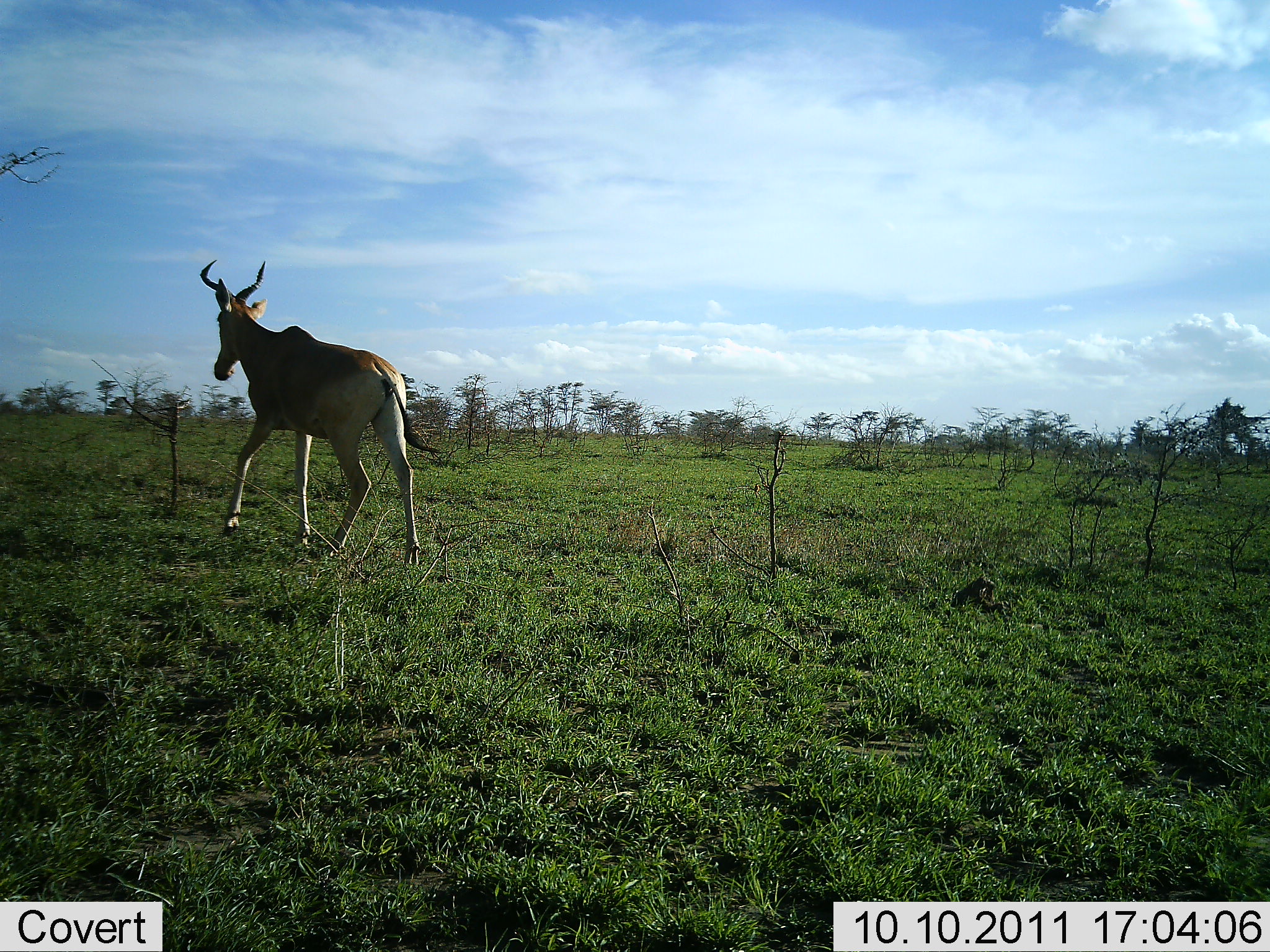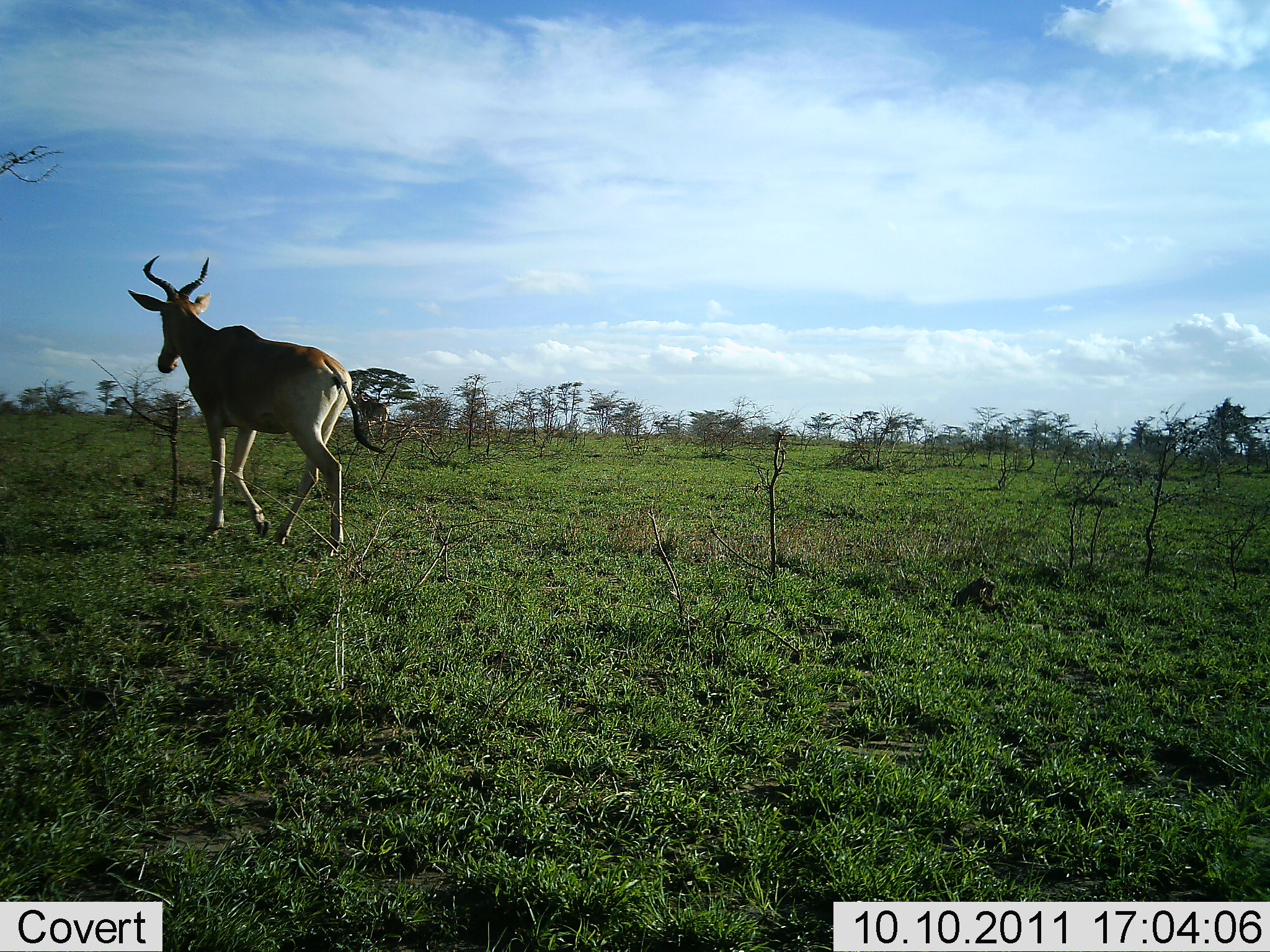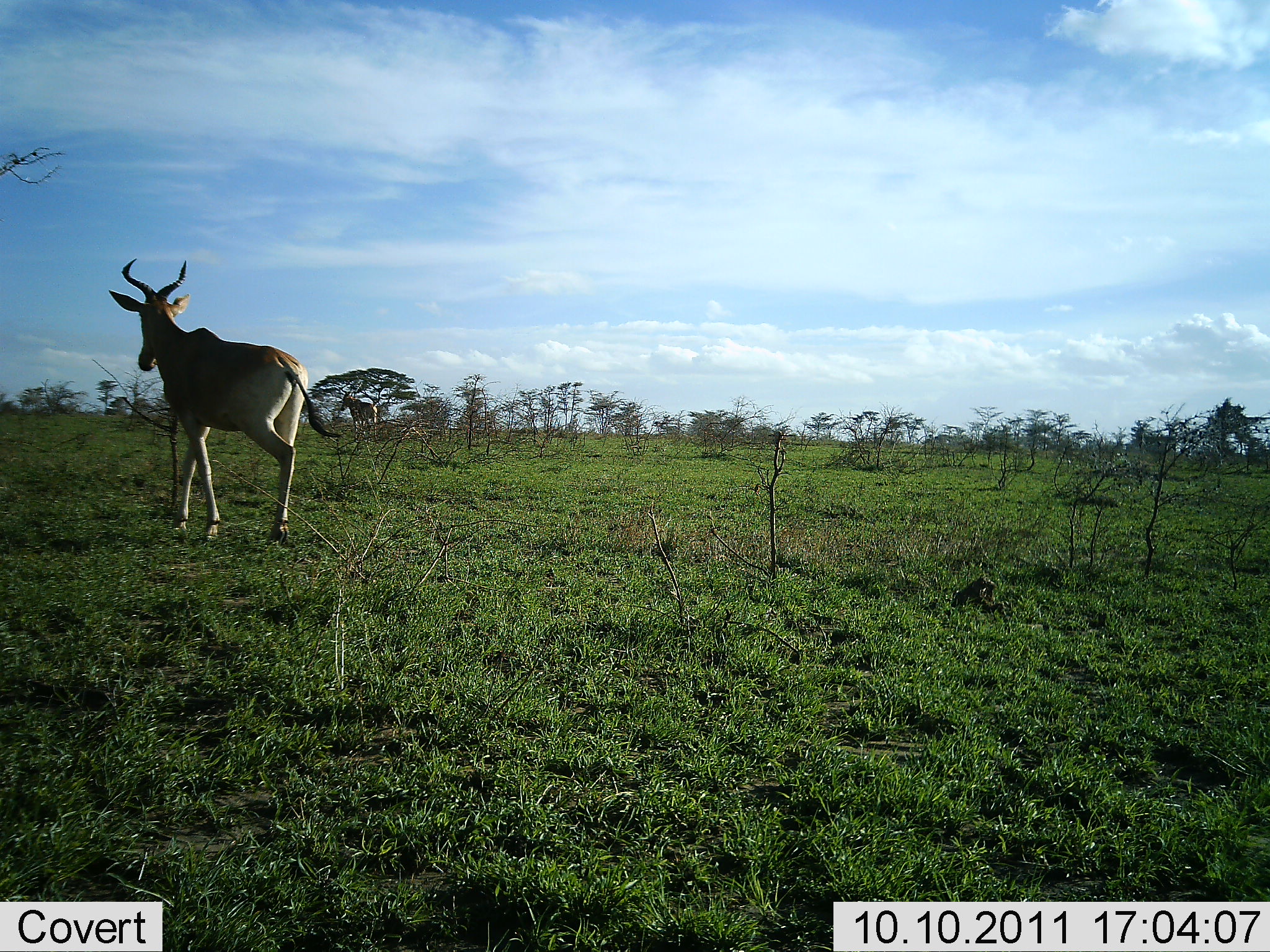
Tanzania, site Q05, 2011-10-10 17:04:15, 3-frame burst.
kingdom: Animalia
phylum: Chordata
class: Mammalia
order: Artiodactyla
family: Bovidae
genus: Alcelaphus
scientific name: Alcelaphus buselaphus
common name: hartebeest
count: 1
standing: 0%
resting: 0%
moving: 100%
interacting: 0%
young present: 0%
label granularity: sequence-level